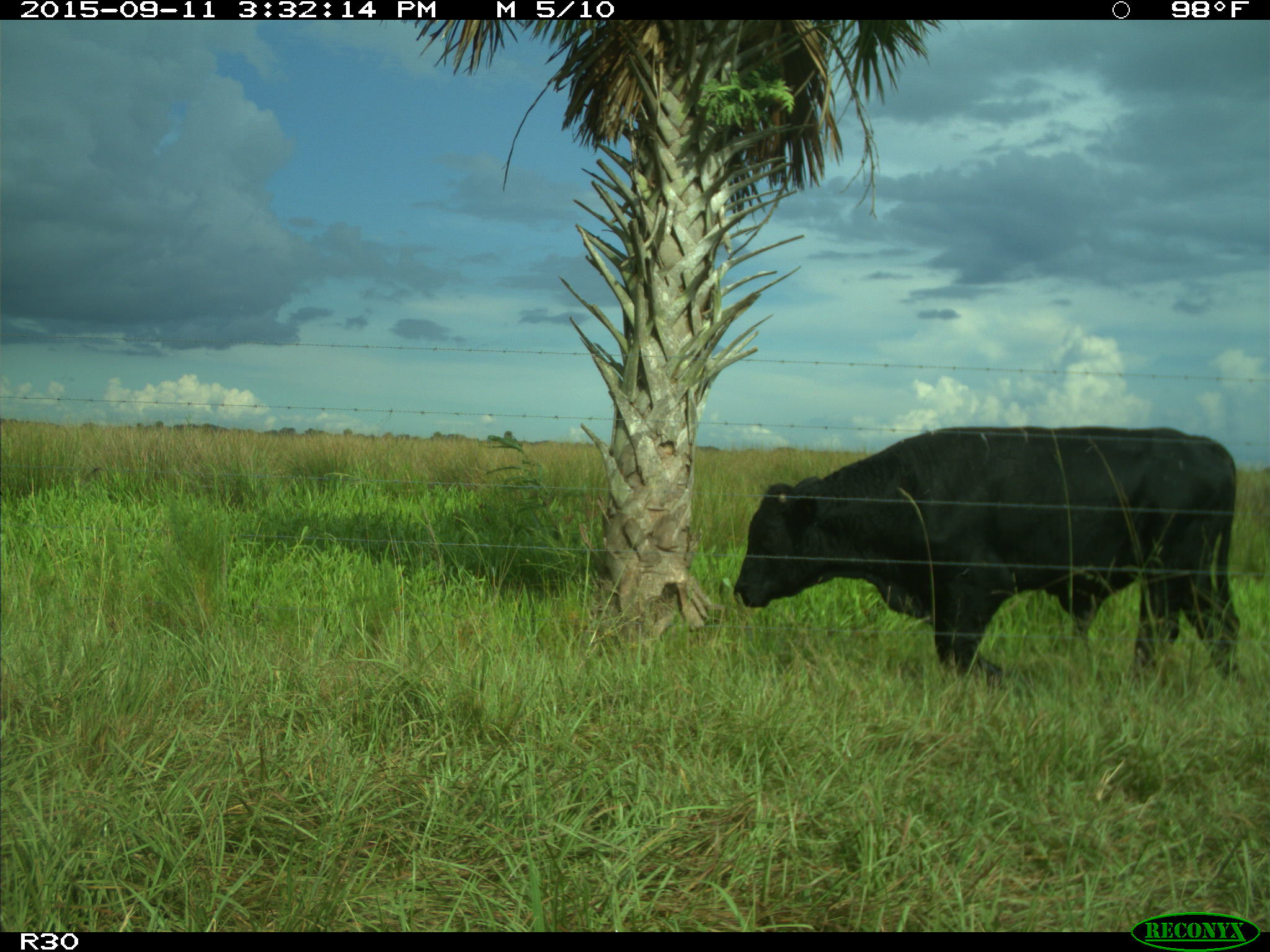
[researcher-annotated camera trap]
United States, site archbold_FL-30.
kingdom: Animalia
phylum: Chordata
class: Mammalia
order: Artiodactyla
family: Bovidae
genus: Bos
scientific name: Bos taurus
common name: domestic cow